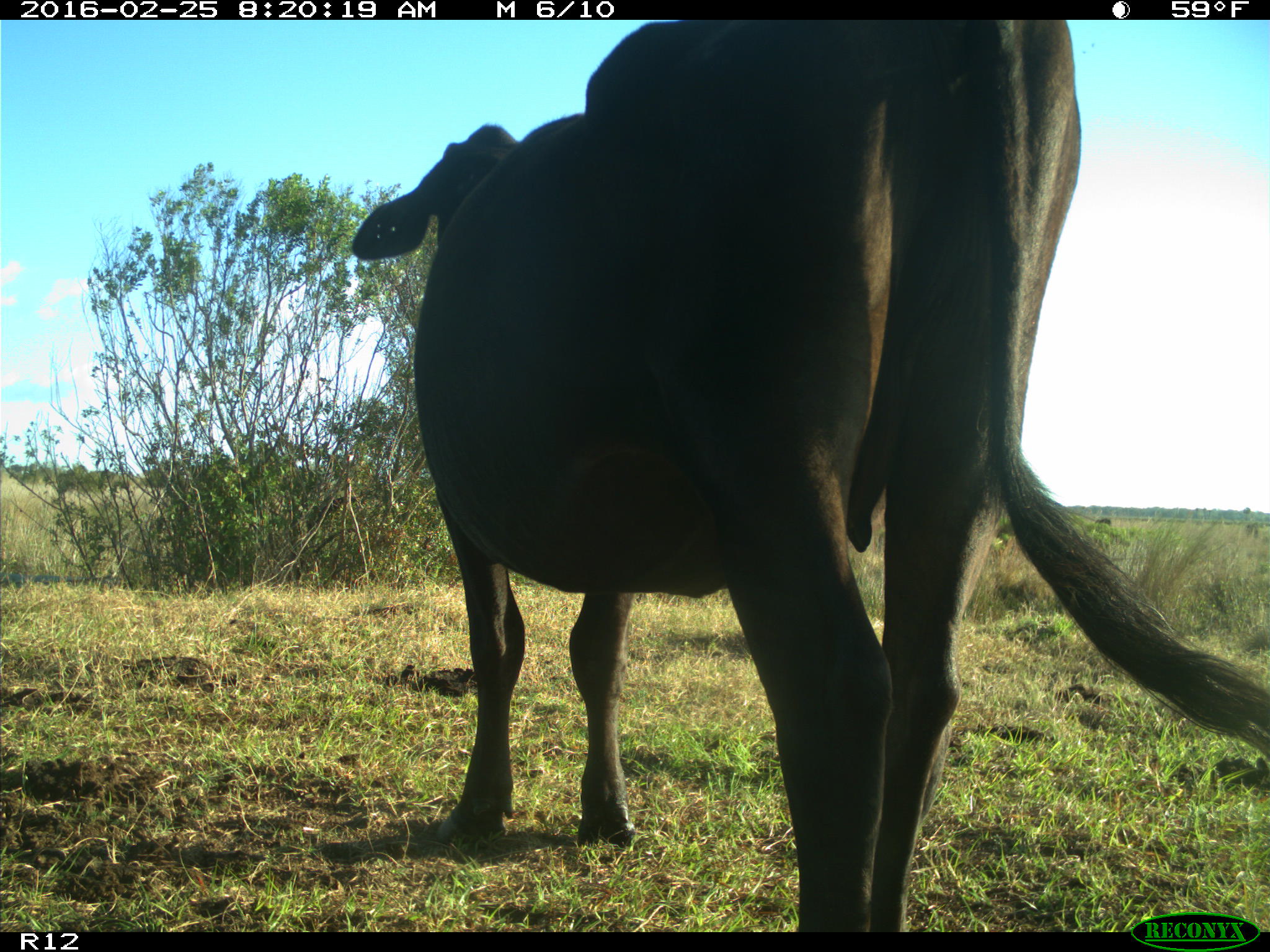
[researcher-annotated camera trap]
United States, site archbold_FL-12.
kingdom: Animalia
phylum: Chordata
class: Mammalia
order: Artiodactyla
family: Bovidae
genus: Bos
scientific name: Bos taurus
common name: domestic cow